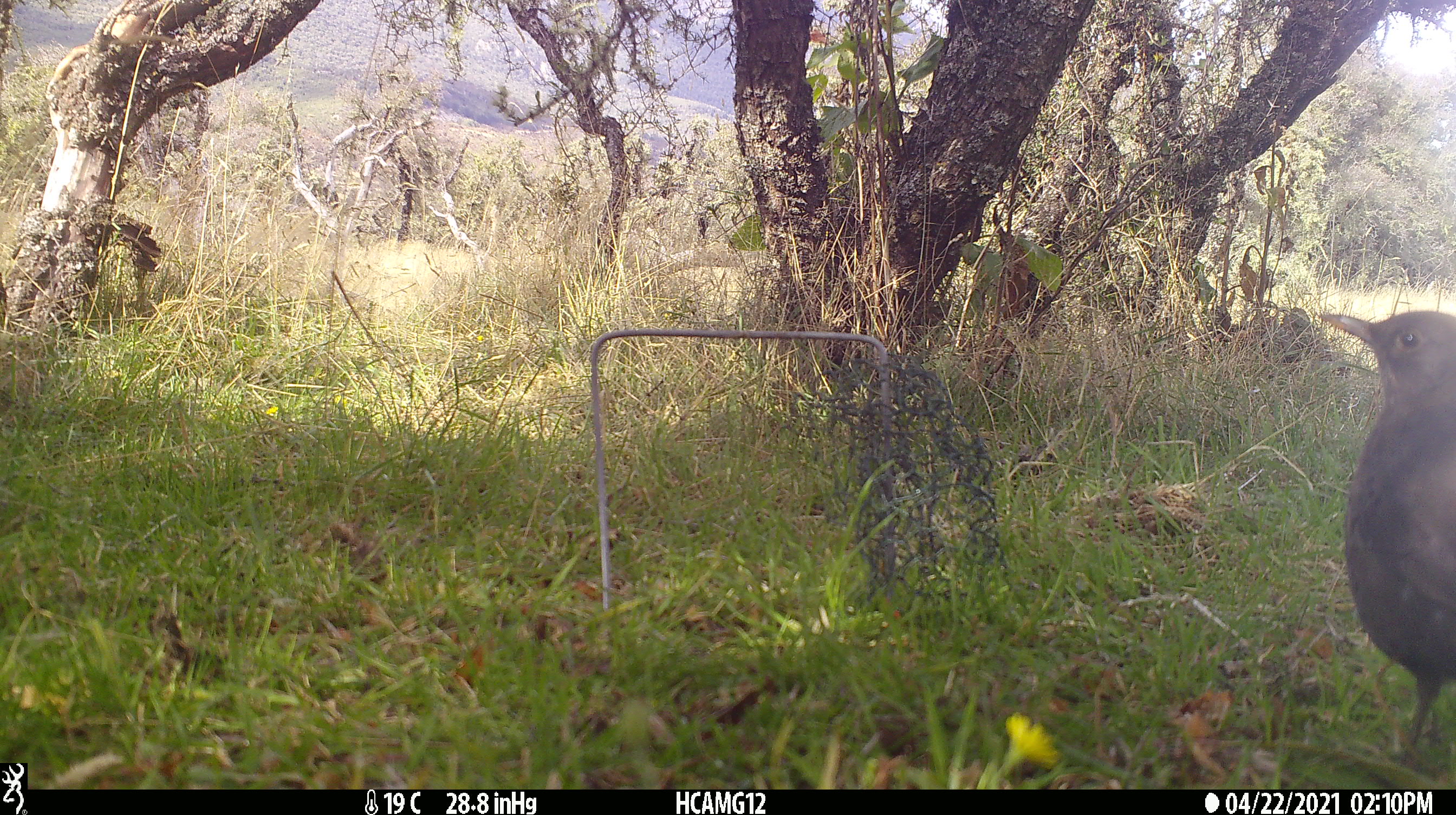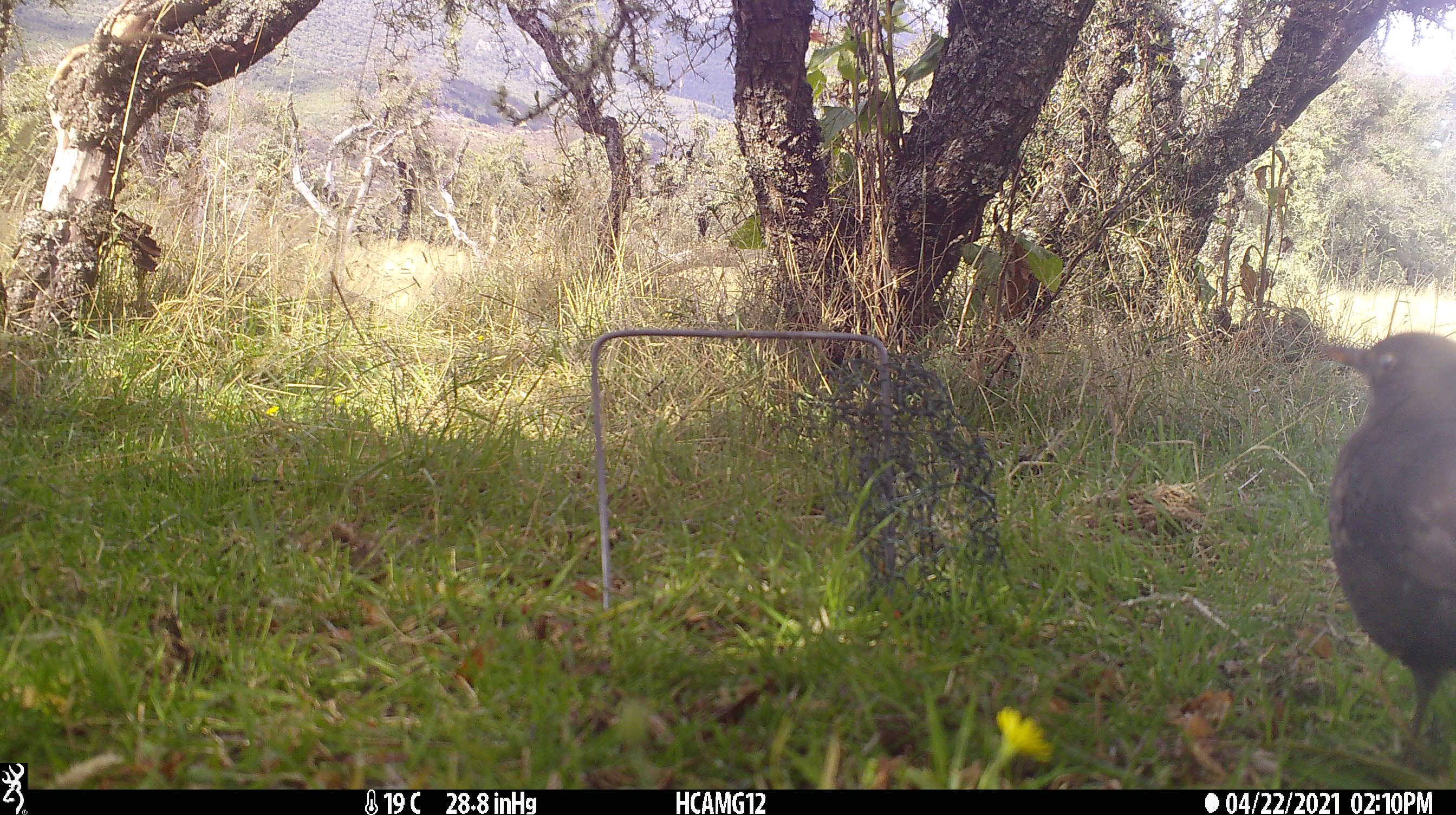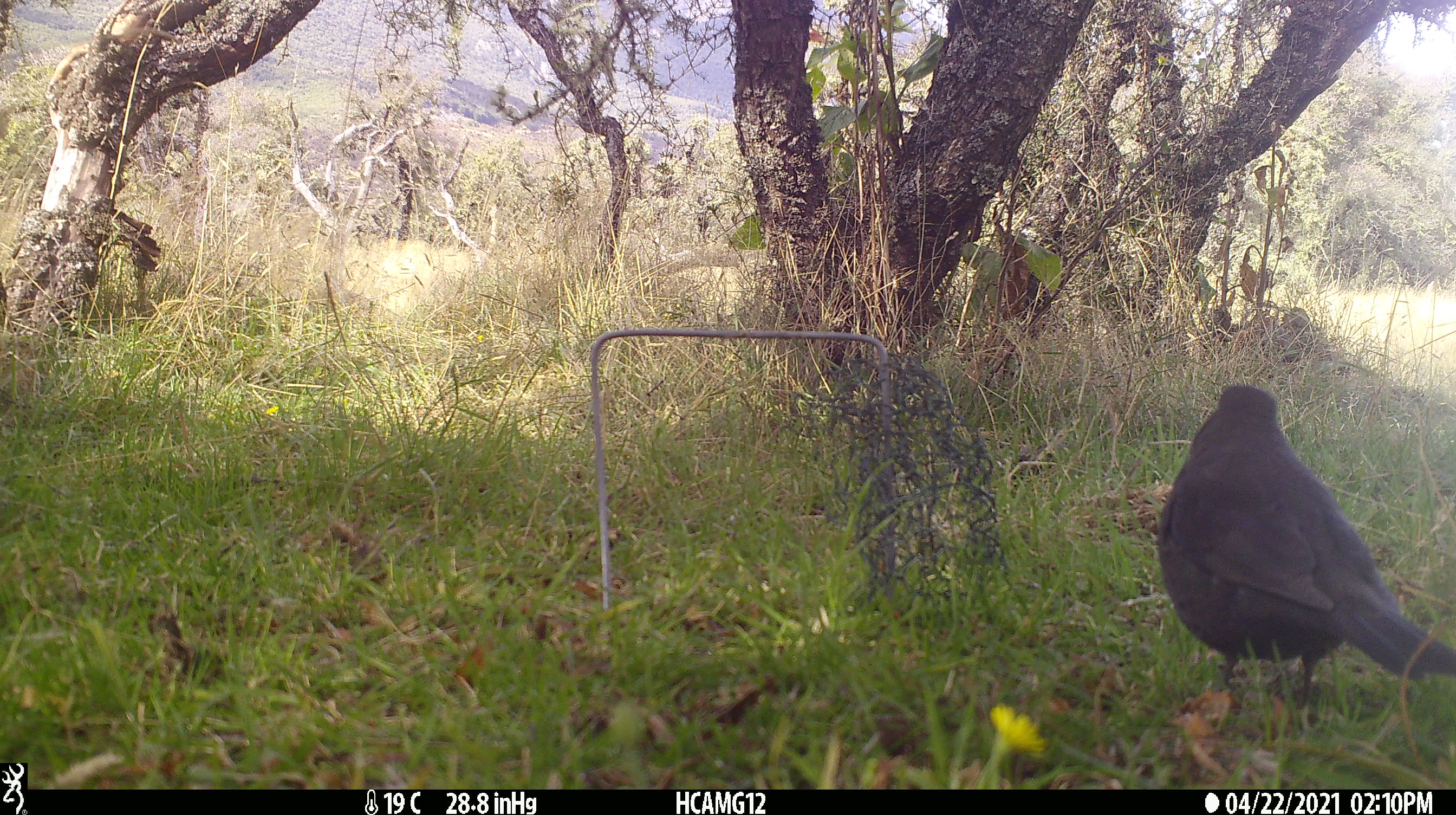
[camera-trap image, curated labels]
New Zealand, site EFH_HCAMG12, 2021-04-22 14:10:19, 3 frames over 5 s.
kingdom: Animalia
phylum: Chordata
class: Aves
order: Passeriformes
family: Turdidae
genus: Turdus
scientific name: Turdus merula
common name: eurasian blackbird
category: blackbird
Blackbird (eurasian blackbird) (Turdus merula).